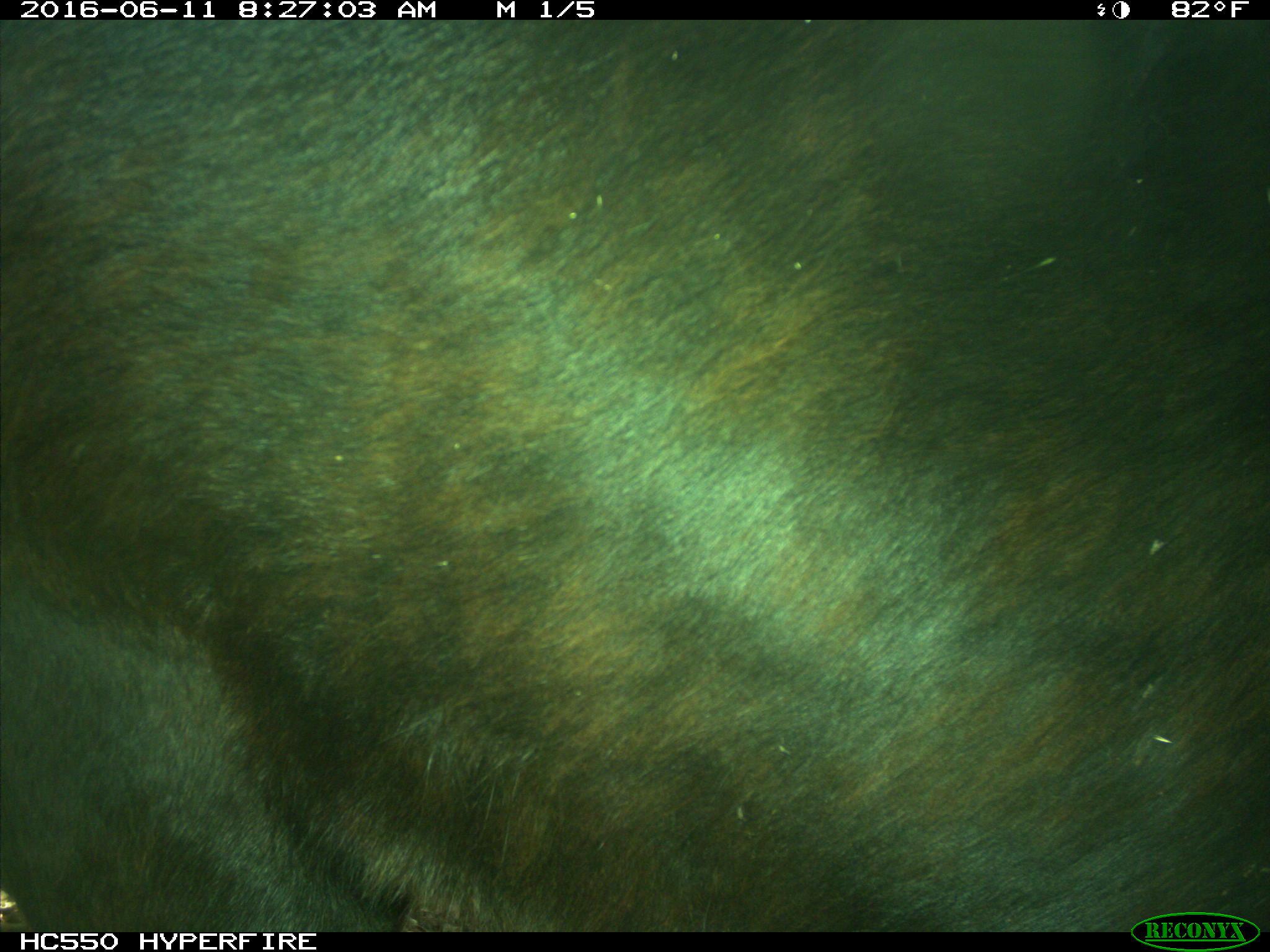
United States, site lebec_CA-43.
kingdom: Animalia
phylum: Chordata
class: Mammalia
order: Artiodactyla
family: Bovidae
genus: Bos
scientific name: Bos taurus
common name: domestic cow